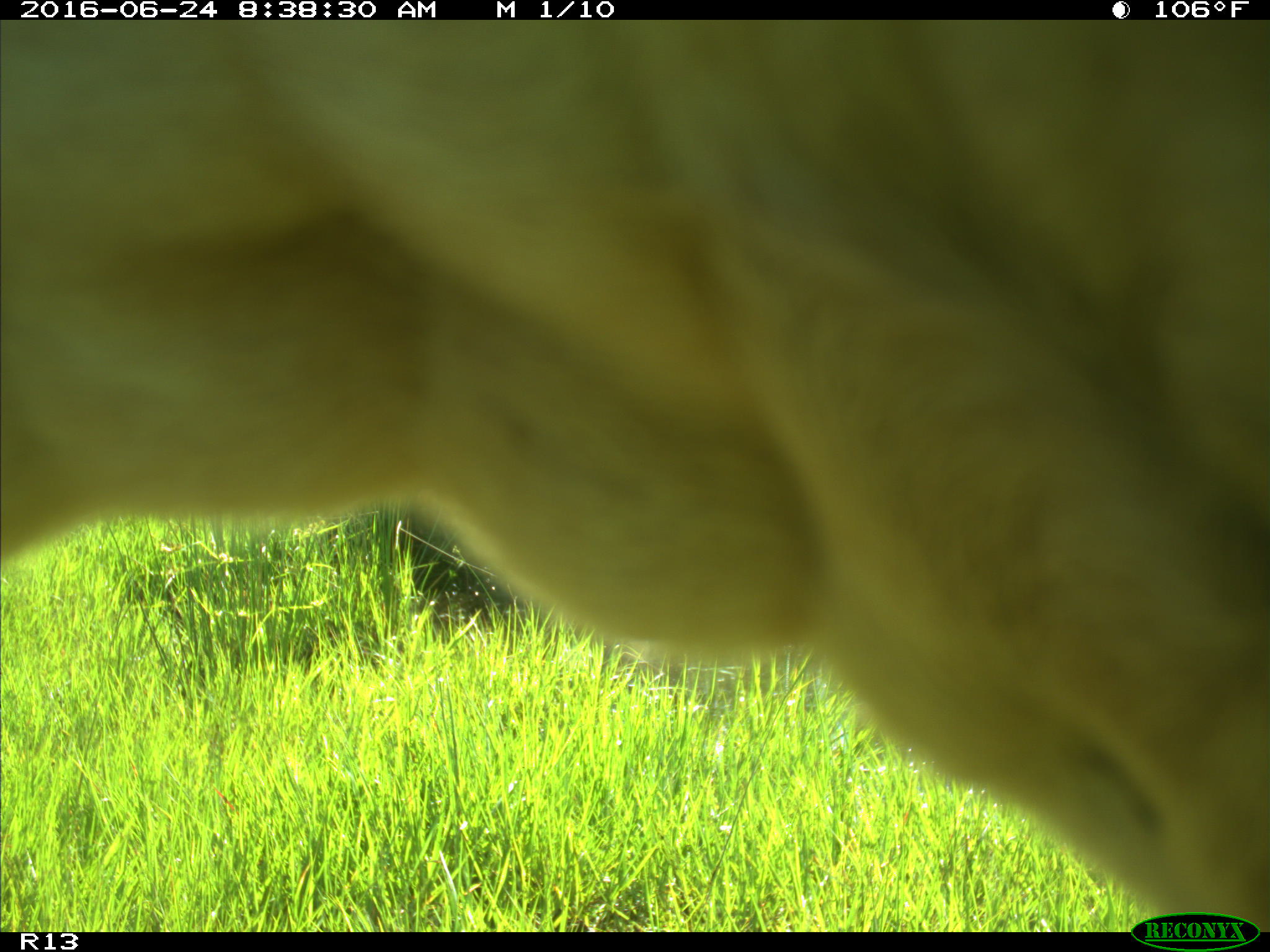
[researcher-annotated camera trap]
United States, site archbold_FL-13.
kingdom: Animalia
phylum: Chordata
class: Mammalia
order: Artiodactyla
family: Bovidae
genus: Bos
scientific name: Bos taurus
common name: domestic cow